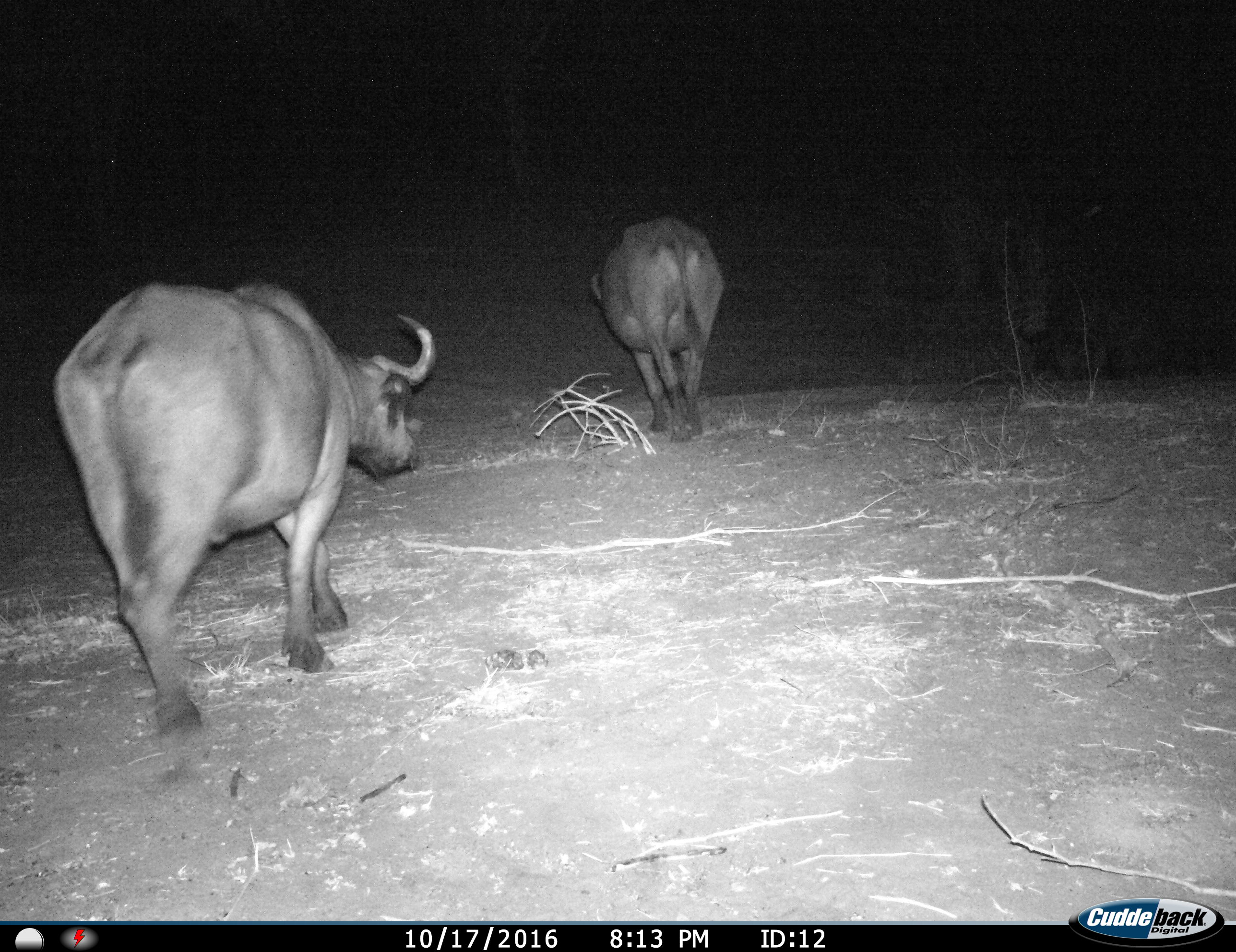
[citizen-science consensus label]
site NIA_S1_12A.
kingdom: Animalia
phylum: Chordata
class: Mammalia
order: Artiodactyla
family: Bovidae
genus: Syncerus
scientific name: Syncerus caffer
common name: african buffalo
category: buffalo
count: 2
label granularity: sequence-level